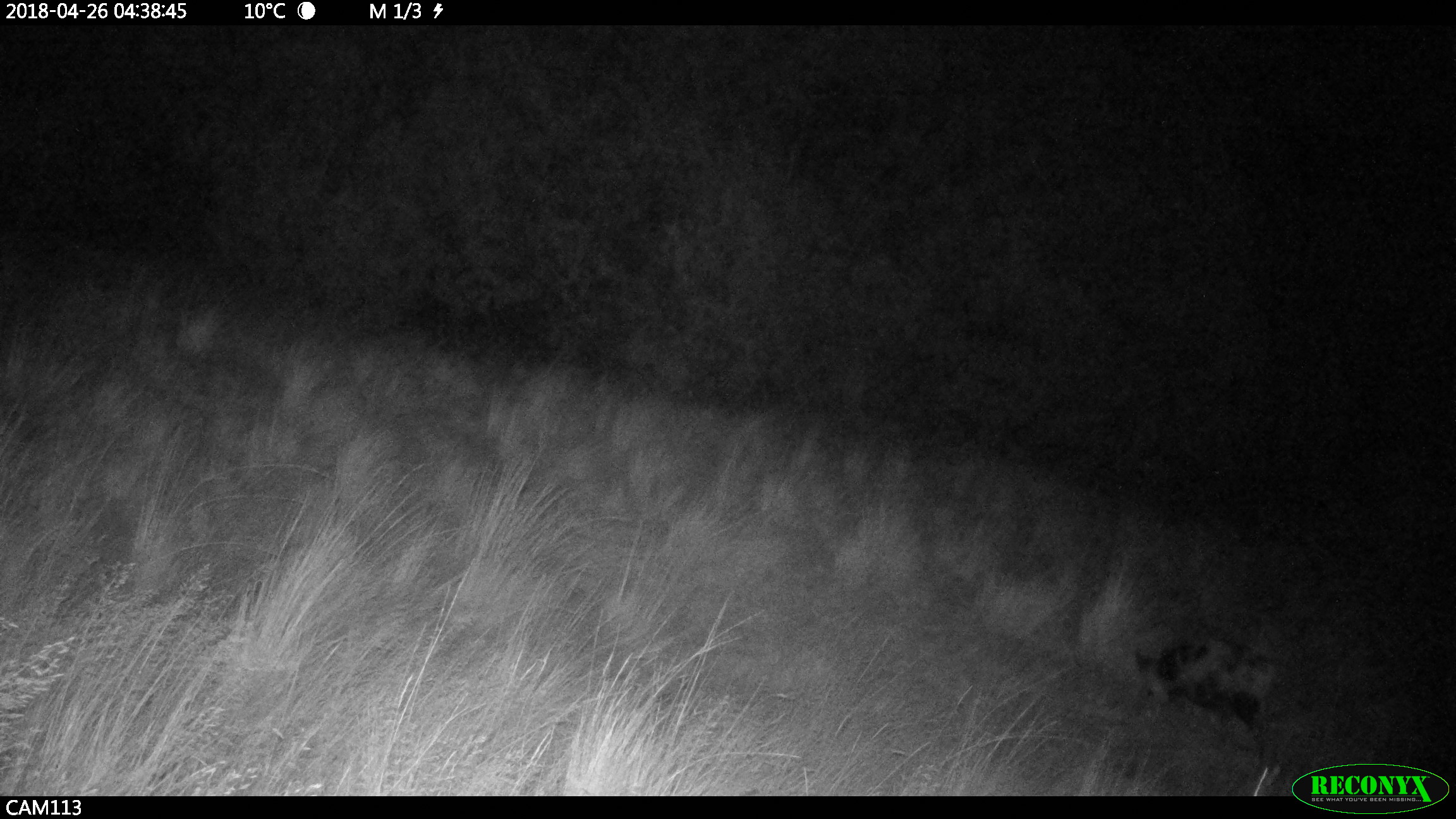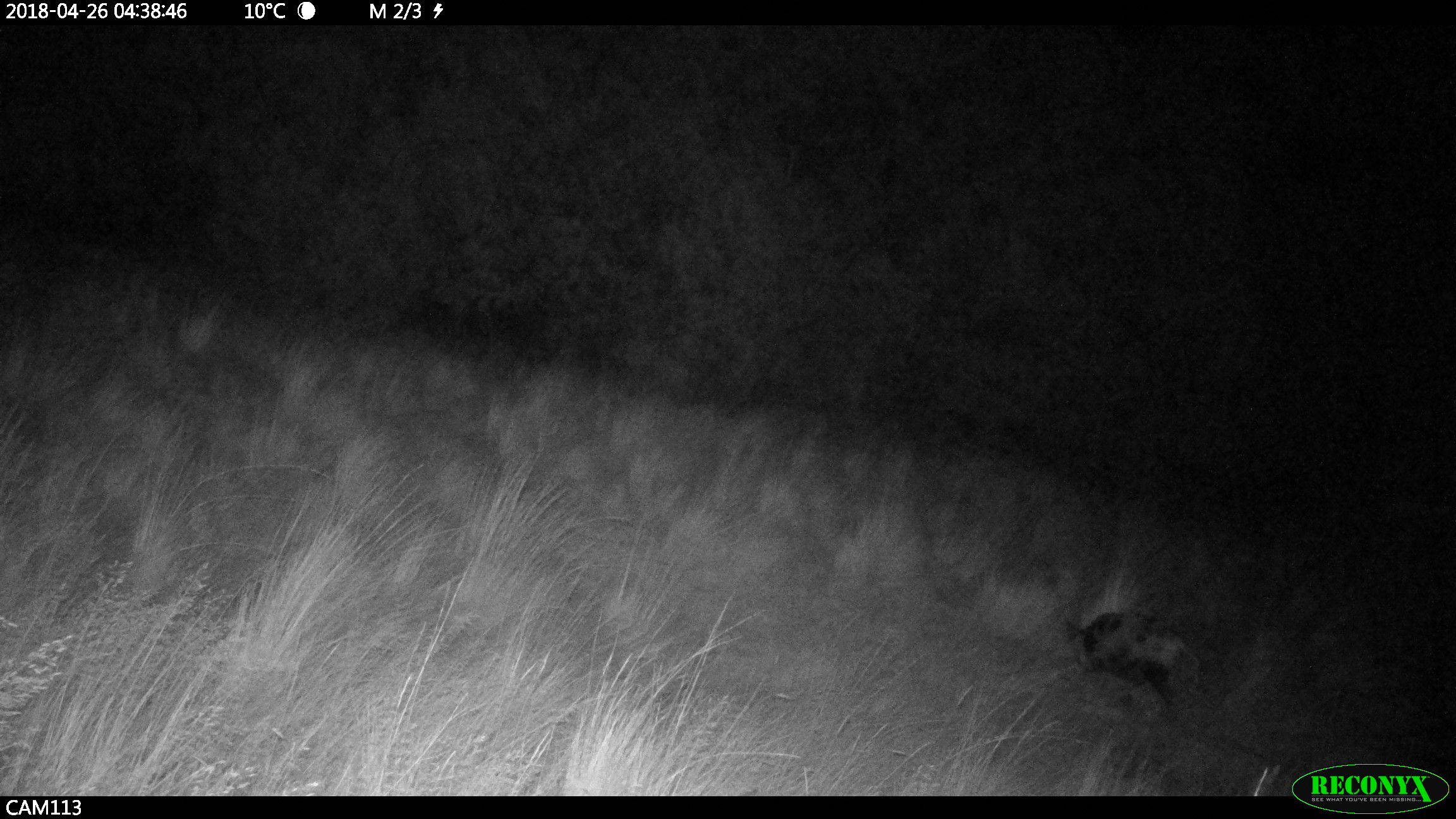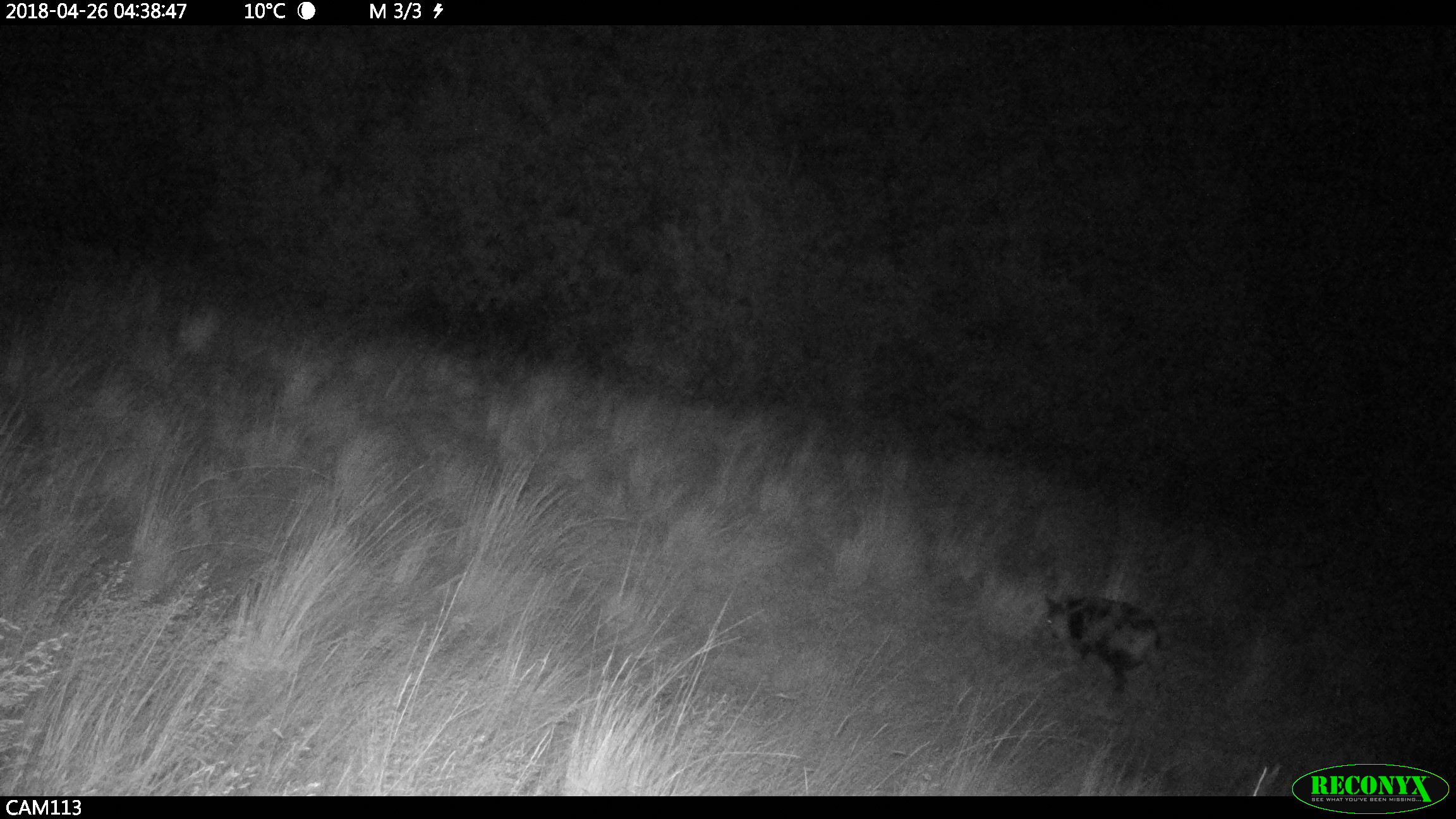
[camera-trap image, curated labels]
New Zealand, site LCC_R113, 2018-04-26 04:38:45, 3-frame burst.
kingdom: Animalia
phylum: Chordata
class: Mammalia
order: Artiodactyla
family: Suidae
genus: Sus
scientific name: Sus scrofa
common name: pig